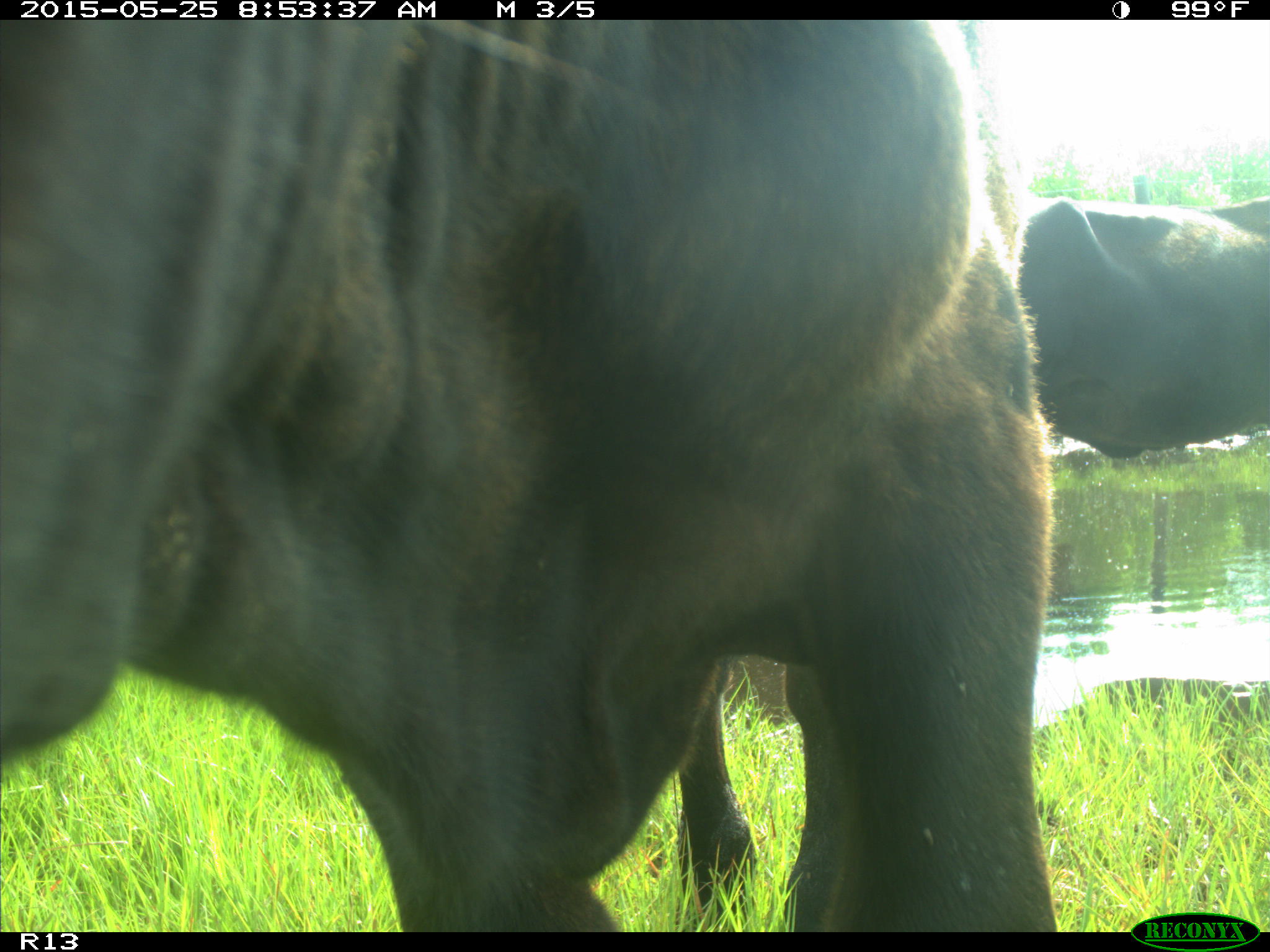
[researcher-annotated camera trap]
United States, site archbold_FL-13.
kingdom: Animalia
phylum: Chordata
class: Mammalia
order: Artiodactyla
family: Bovidae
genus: Bos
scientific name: Bos taurus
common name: domestic cow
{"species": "Bos taurus (domestic cow)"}